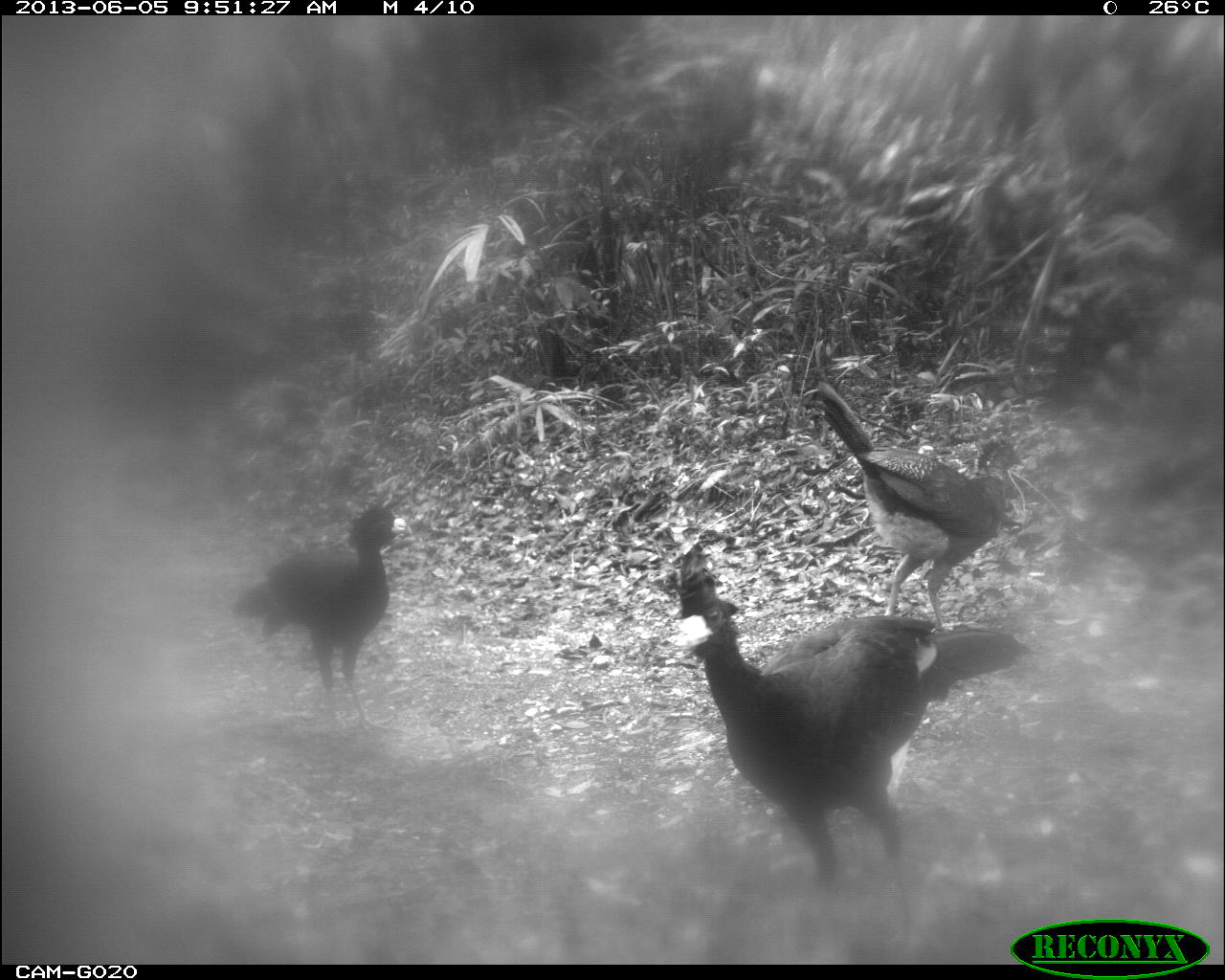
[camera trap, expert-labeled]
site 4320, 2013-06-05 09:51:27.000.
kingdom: Animalia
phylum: Chordata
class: Aves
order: Galliformes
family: Cracidae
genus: Crax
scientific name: Crax rubra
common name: great curassow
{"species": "Crax rubra (great curassow)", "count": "3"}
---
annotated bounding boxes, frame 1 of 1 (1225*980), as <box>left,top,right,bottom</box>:
crax rubra: <box>670,548,1033,928</box>; <box>801,381,1022,615</box>; <box>230,506,412,735</box>